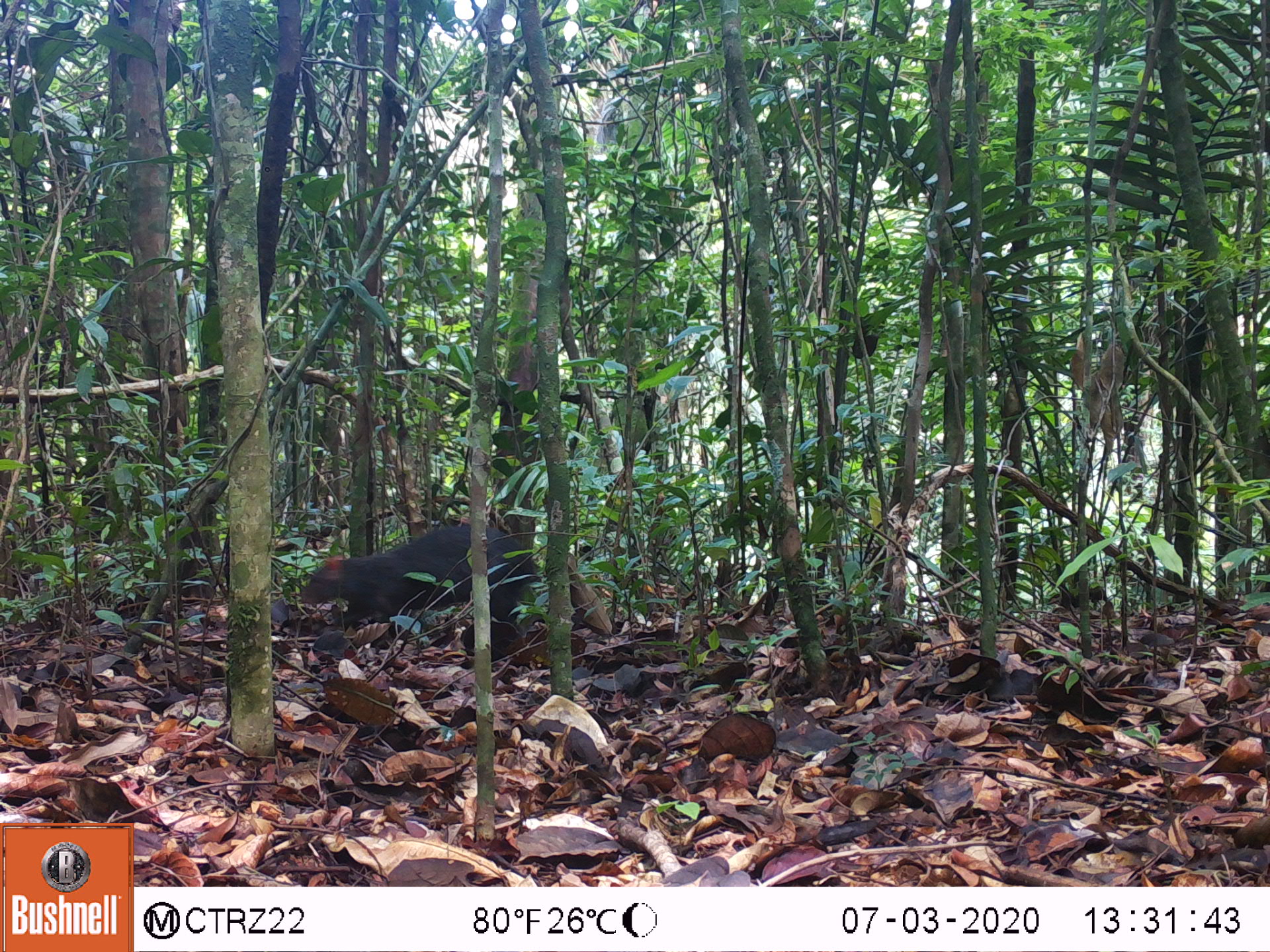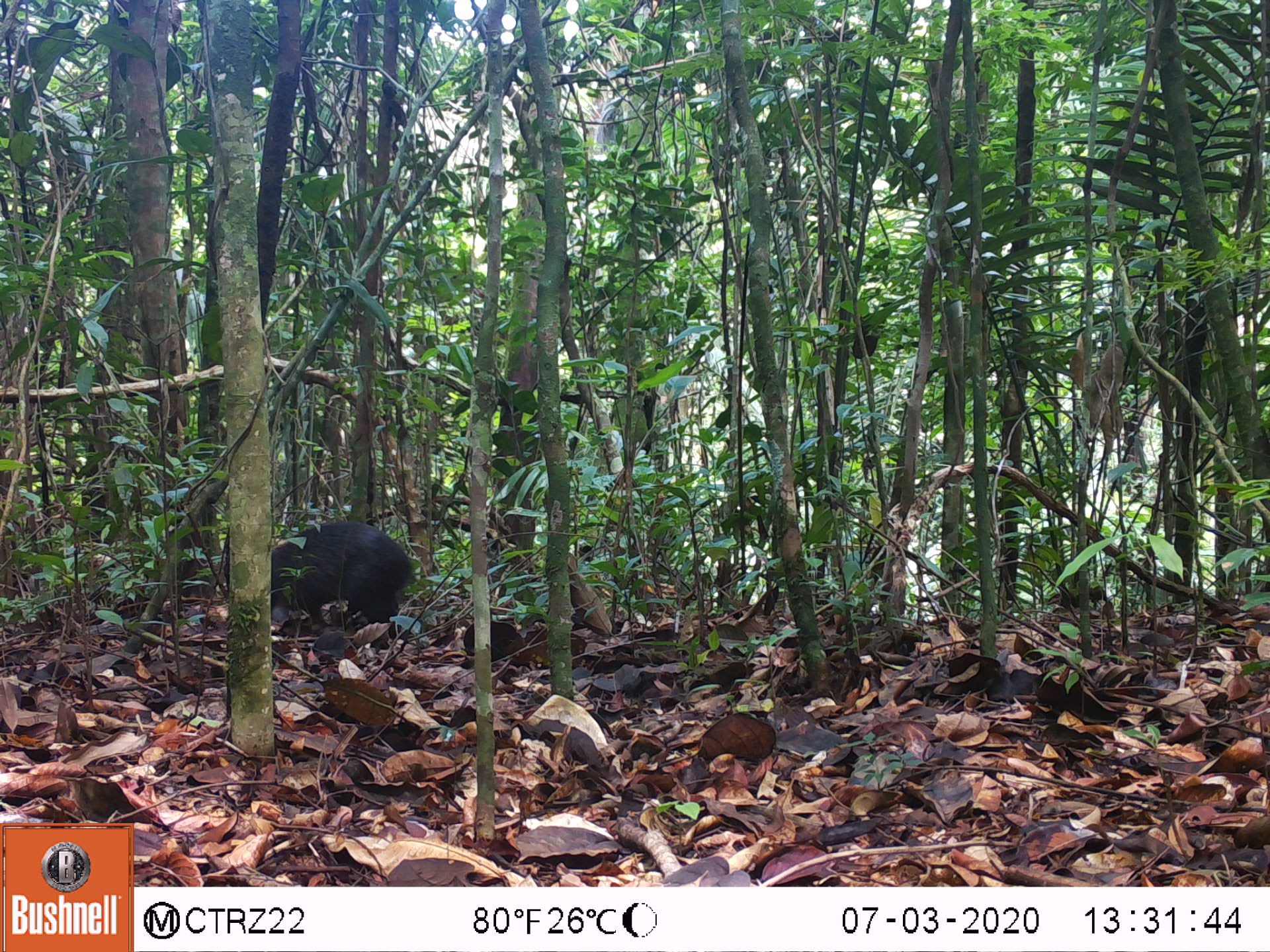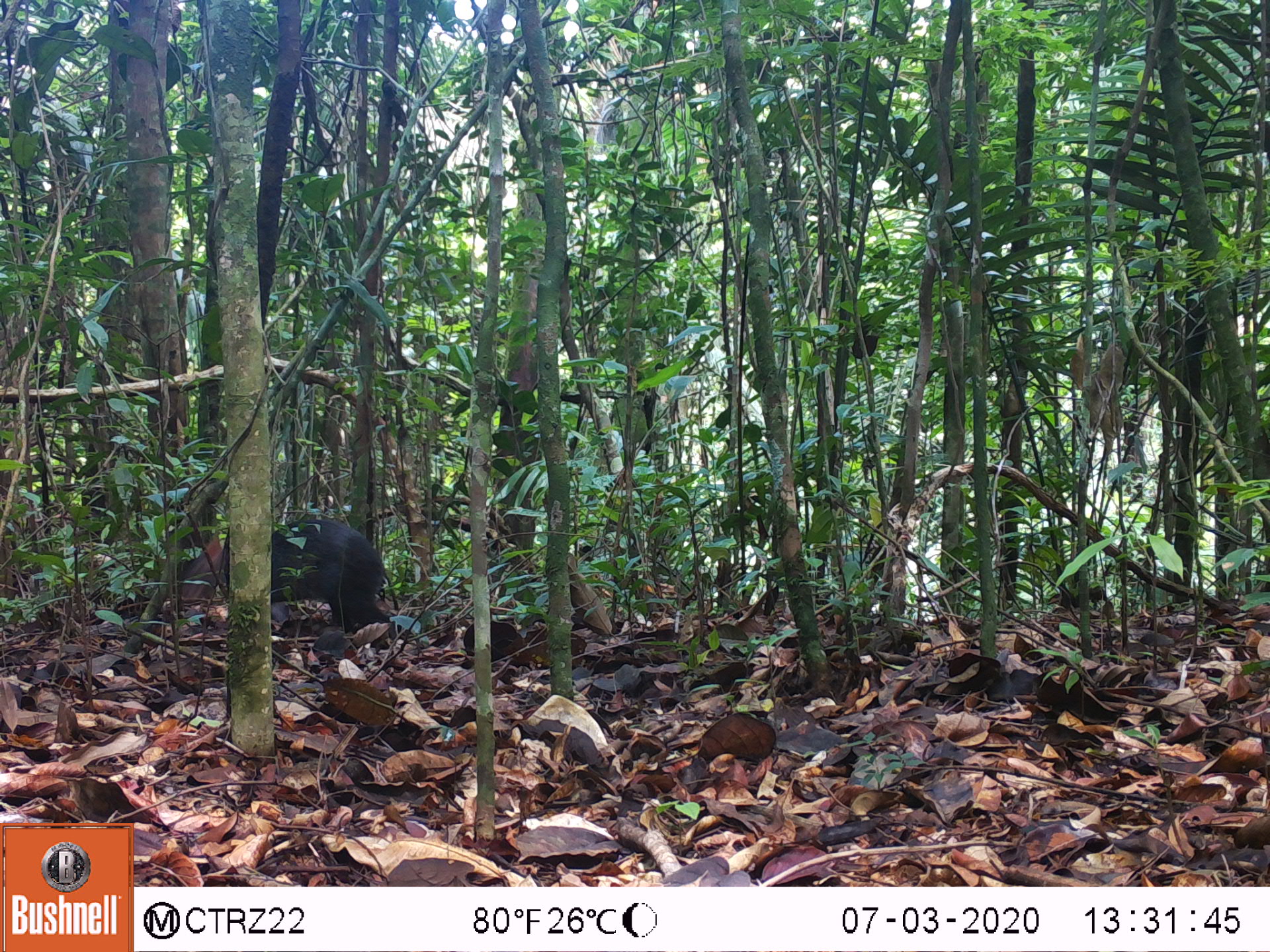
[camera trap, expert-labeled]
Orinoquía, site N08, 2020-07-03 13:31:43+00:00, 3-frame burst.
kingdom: Animalia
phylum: Chordata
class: Mammalia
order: Rodentia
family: Dasyproctidae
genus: Dasyprocta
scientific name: Dasyprocta fuliginosa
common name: black agouti